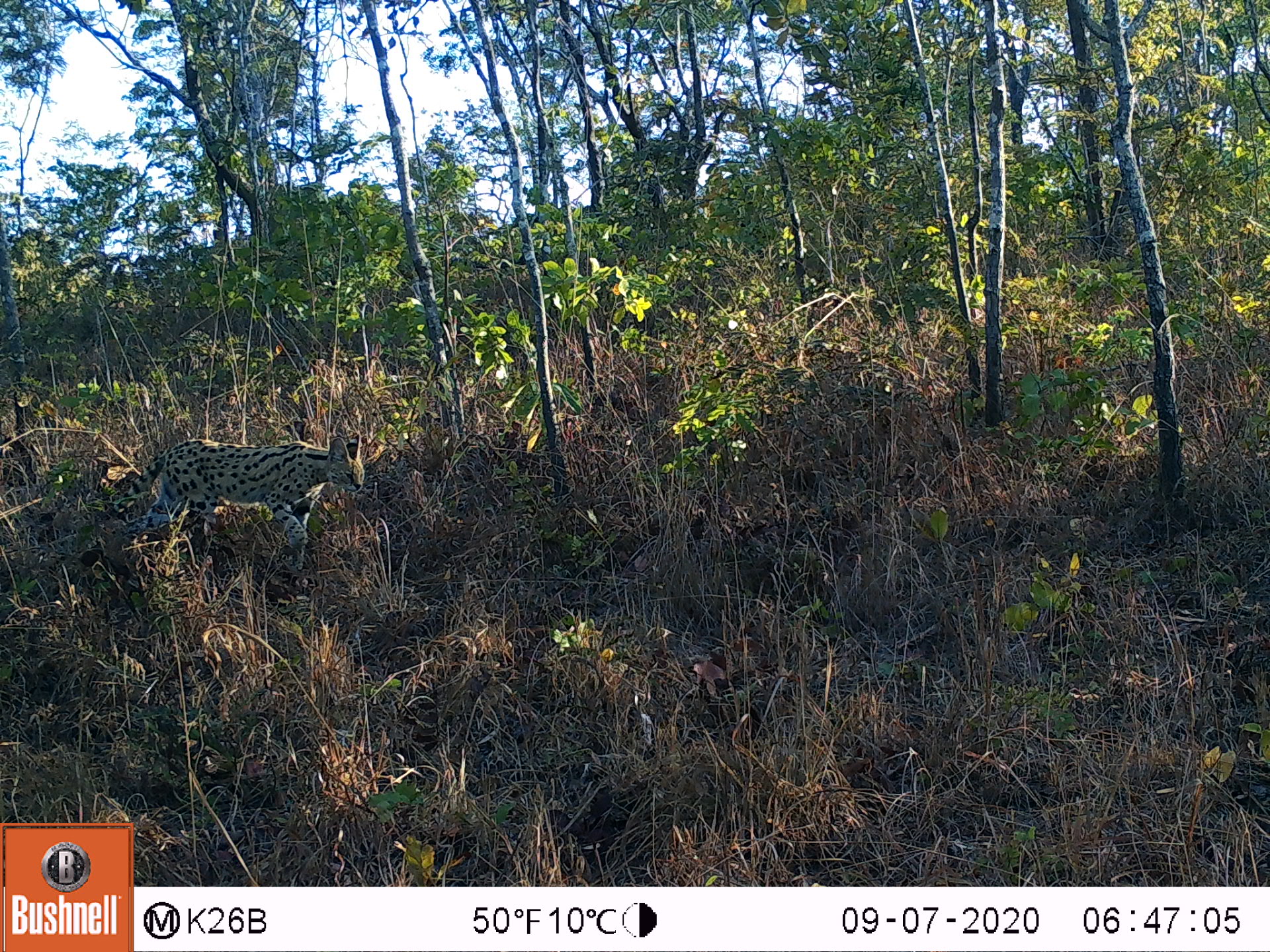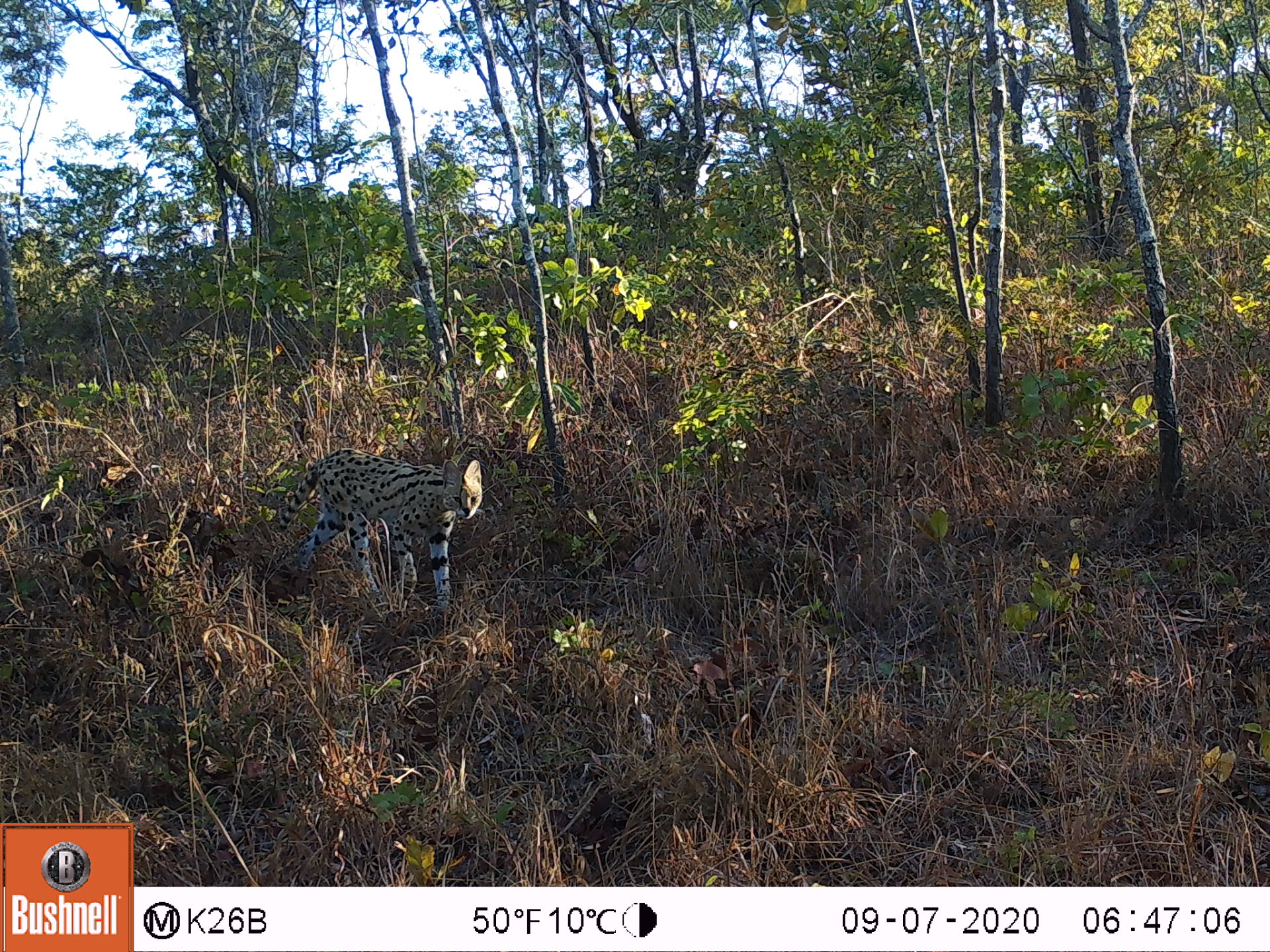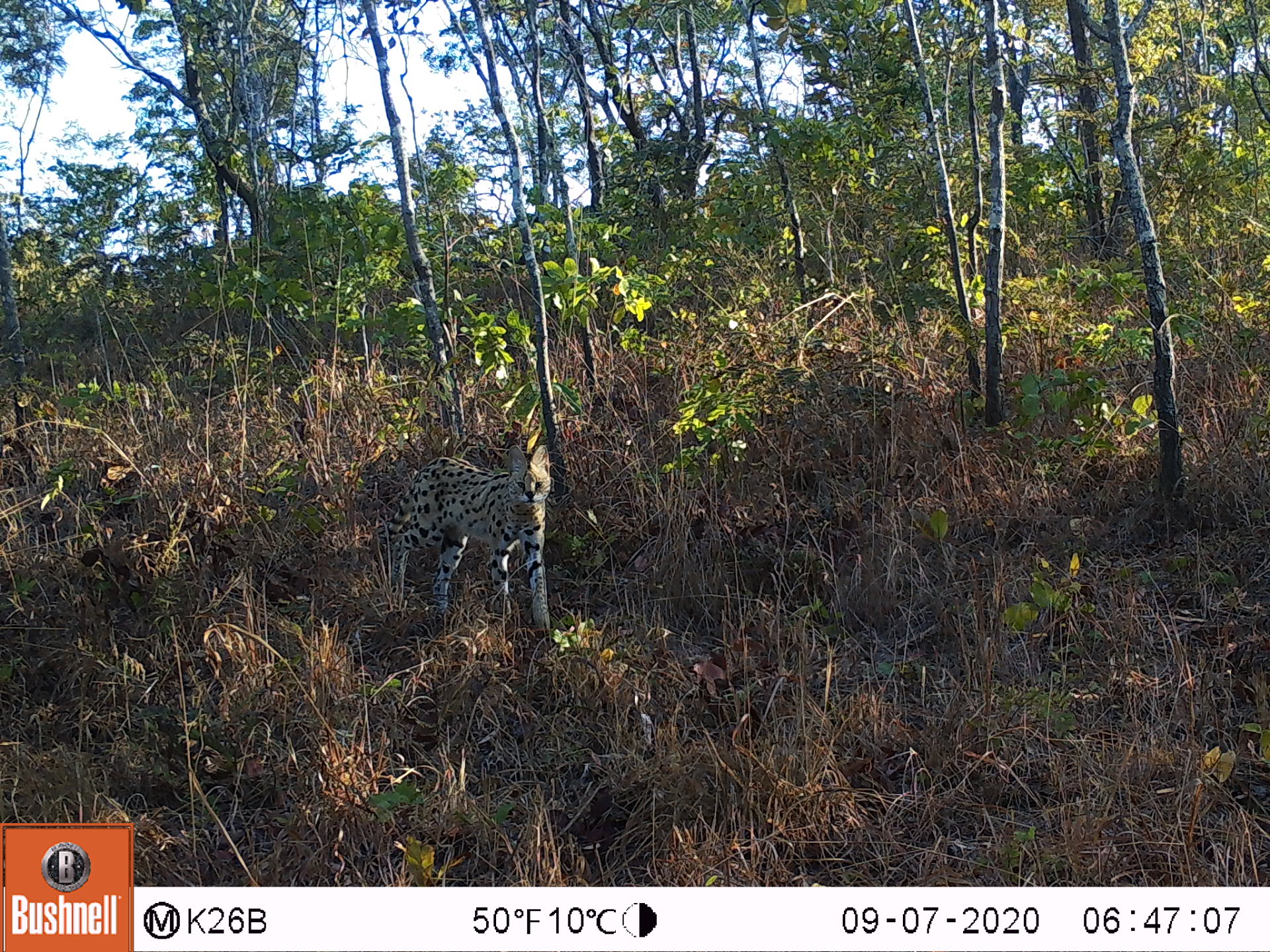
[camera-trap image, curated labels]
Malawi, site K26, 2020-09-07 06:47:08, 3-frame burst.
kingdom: Animalia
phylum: Chordata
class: Mammalia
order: Carnivora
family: Felidae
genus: Leptailurus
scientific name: Leptailurus serval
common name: serval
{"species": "serval (Leptailurus serval)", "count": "1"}